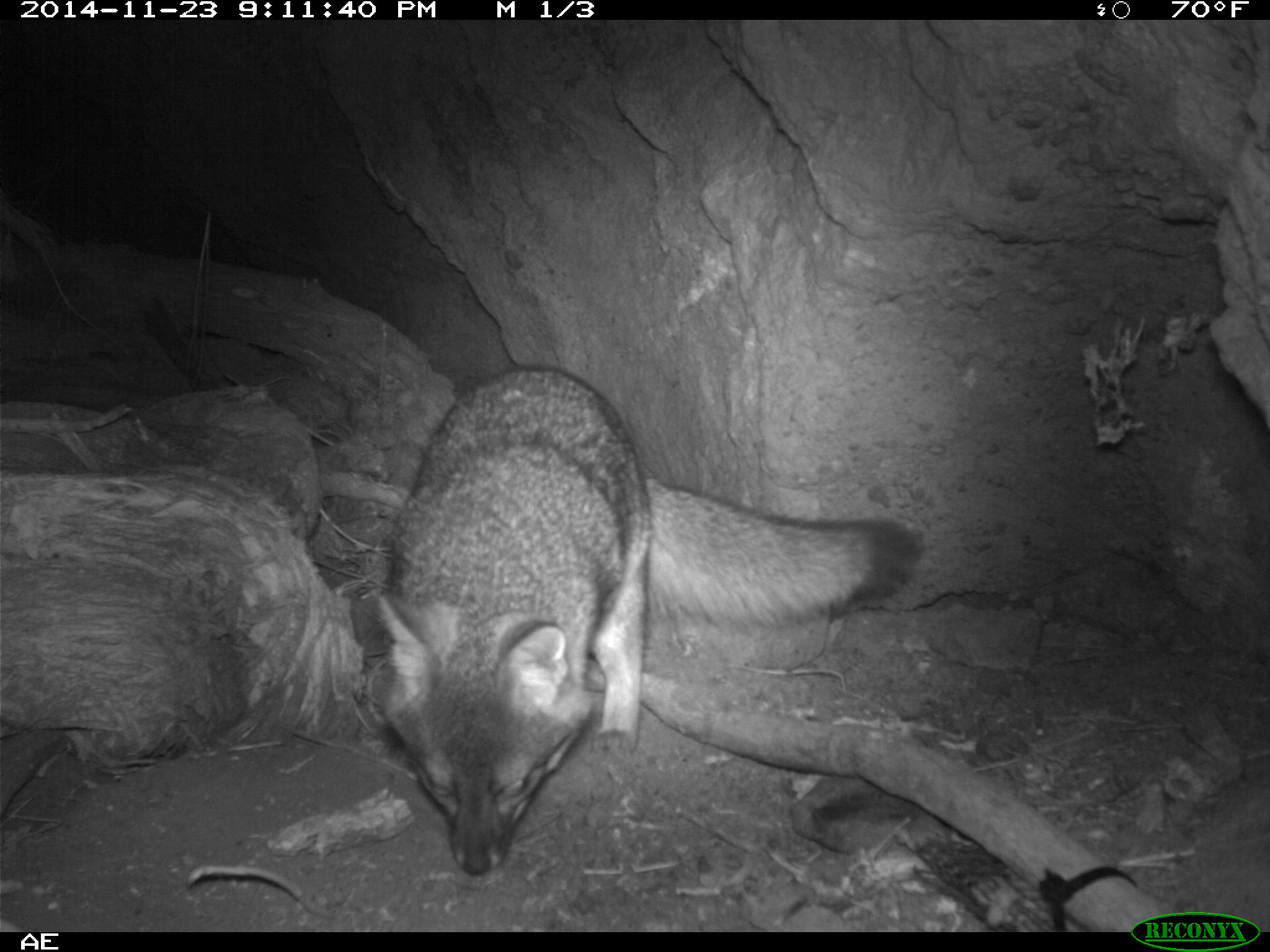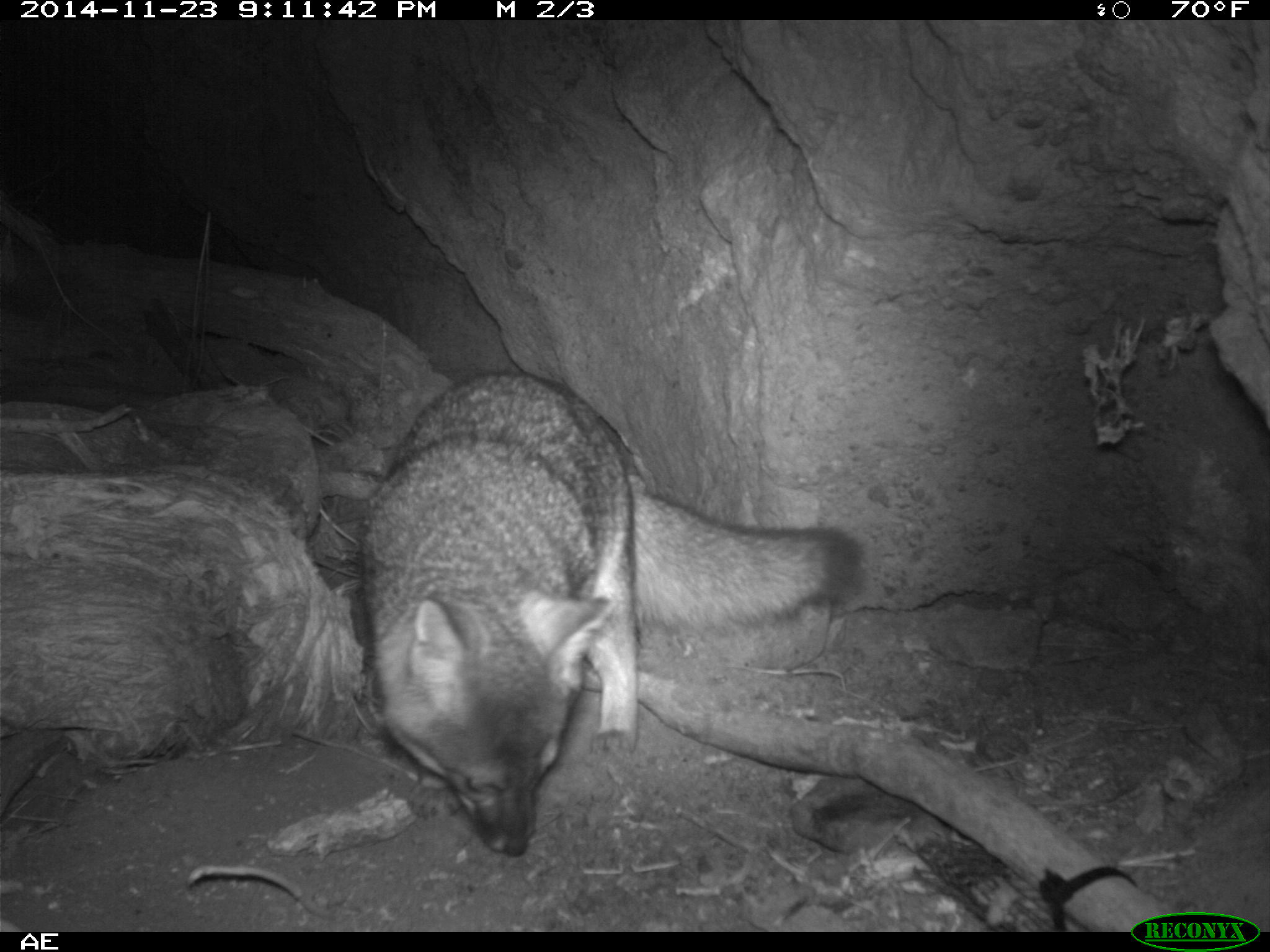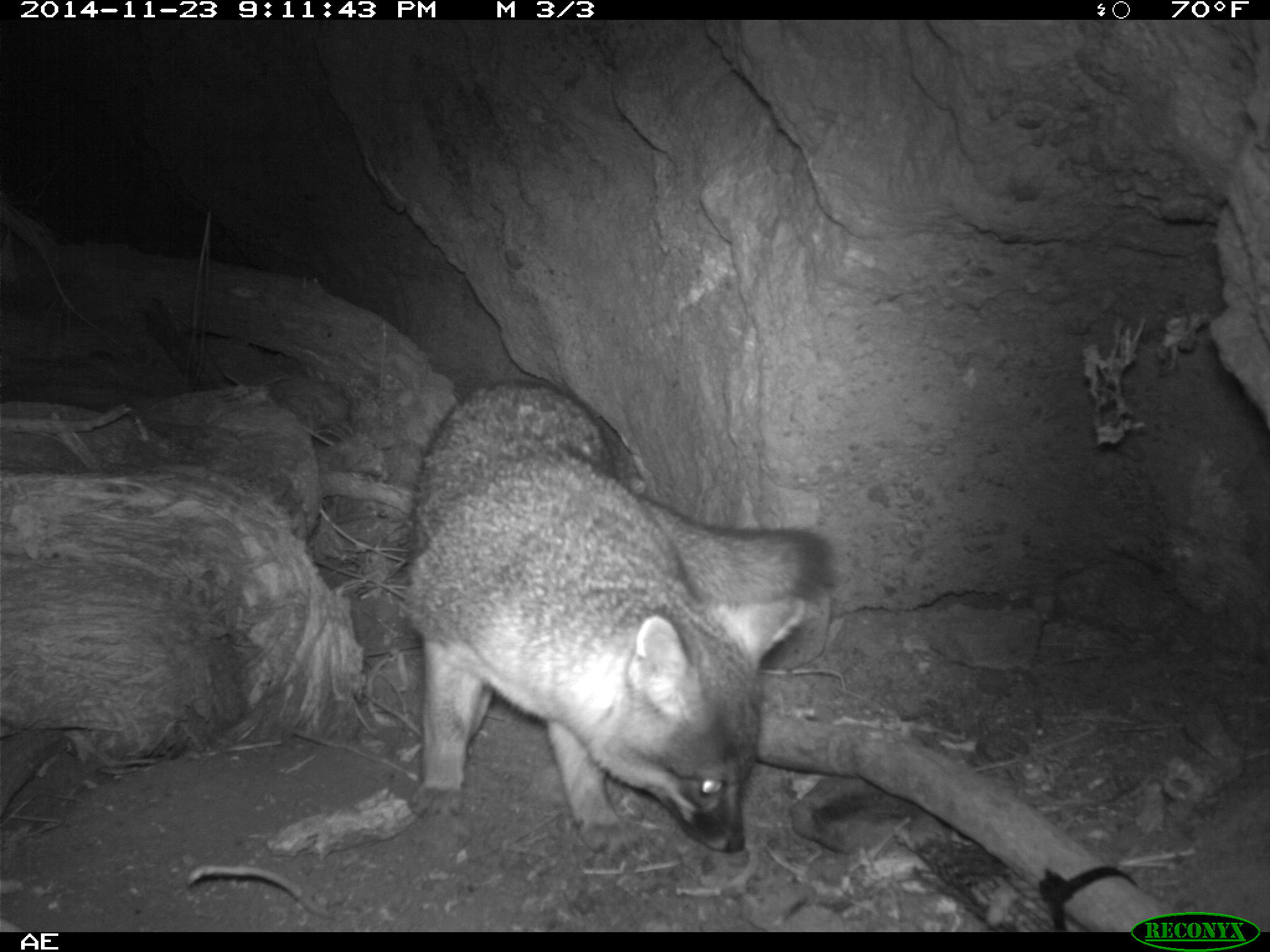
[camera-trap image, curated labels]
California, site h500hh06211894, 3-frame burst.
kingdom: Animalia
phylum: Chordata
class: Mammalia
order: Carnivora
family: Canidae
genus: Urocyon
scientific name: Urocyon littoralis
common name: island fox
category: fox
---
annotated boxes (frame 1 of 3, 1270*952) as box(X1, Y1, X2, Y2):
fox: box(375, 364, 923, 877)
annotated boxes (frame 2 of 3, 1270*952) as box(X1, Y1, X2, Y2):
fox: box(357, 368, 864, 854)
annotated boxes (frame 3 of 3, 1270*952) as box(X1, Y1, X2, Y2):
fox: box(404, 379, 834, 853)